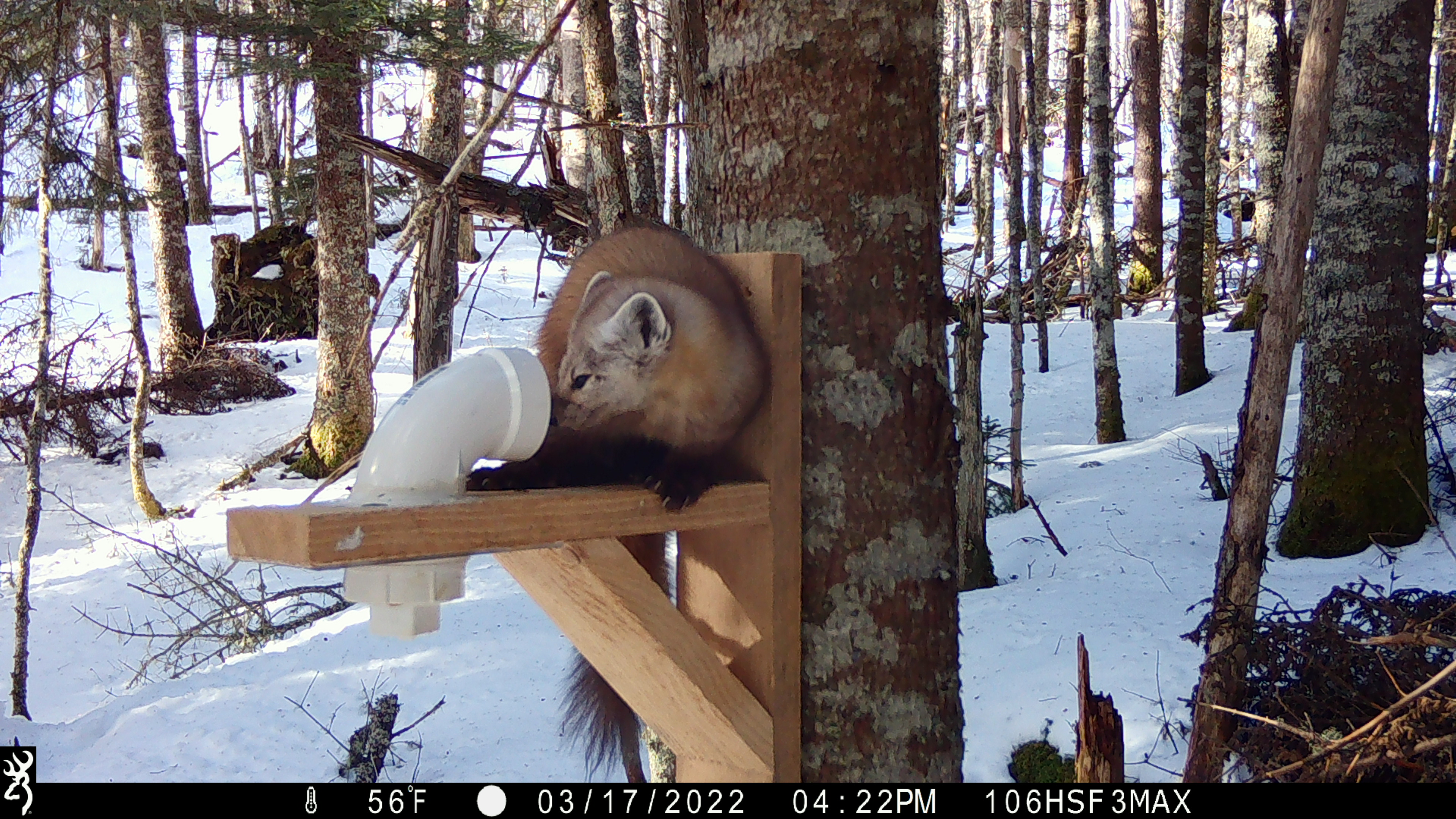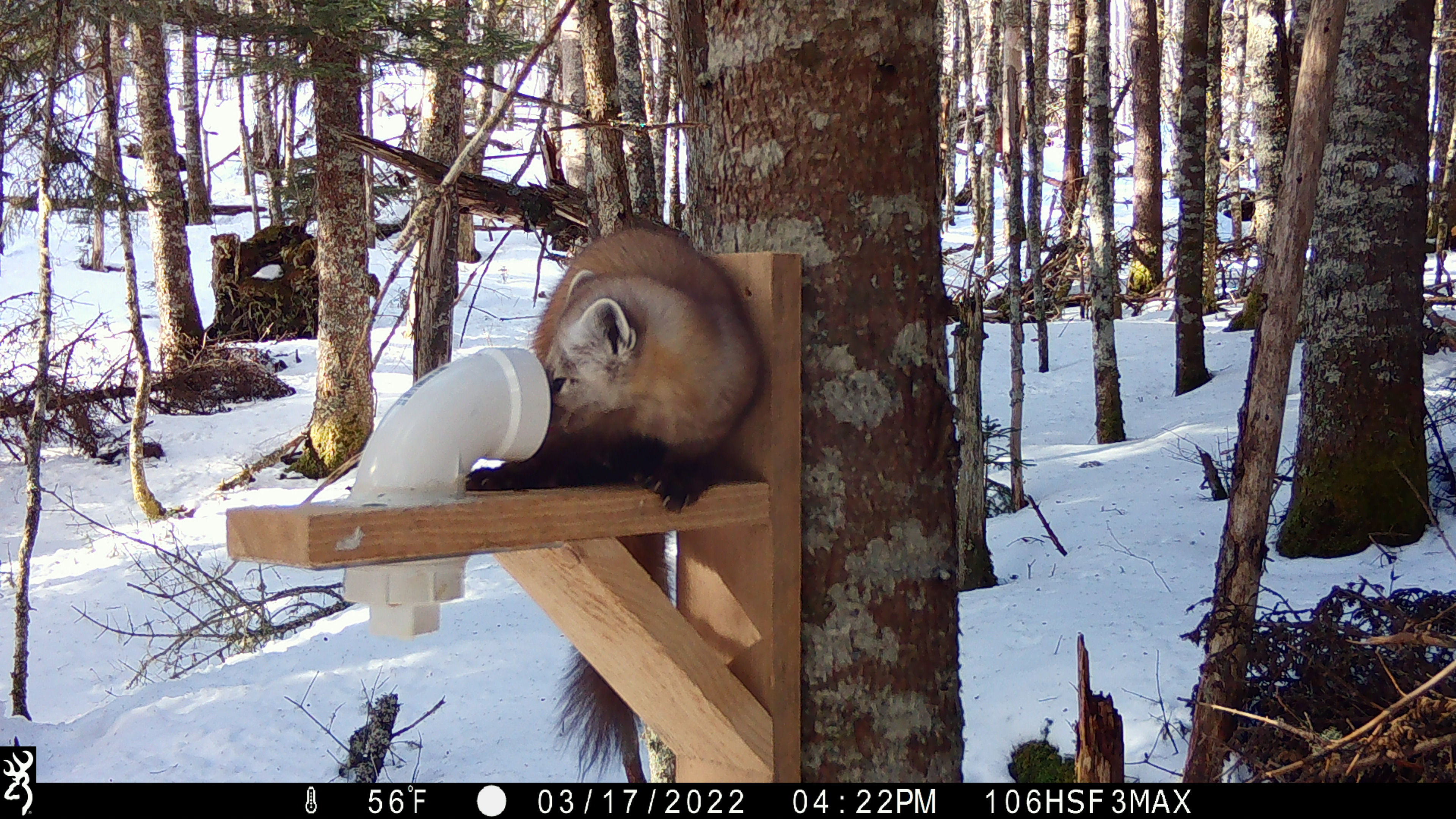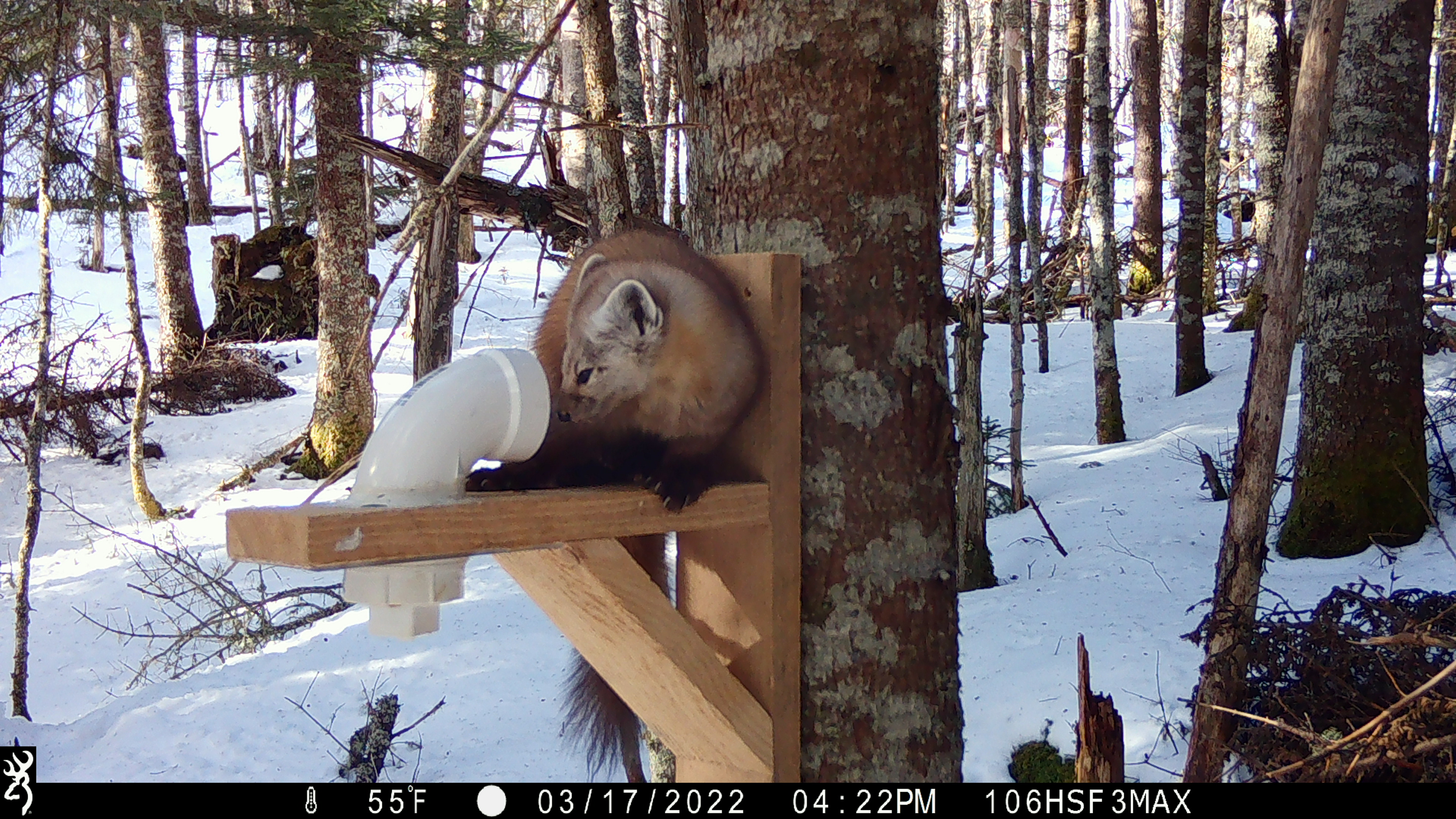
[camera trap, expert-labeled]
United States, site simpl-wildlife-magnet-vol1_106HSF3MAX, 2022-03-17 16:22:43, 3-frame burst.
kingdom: Animalia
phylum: Chordata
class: Mammalia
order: Carnivora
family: Mustelidae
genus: Martes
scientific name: Martes americana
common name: american marten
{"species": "american marten (Martes americana)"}